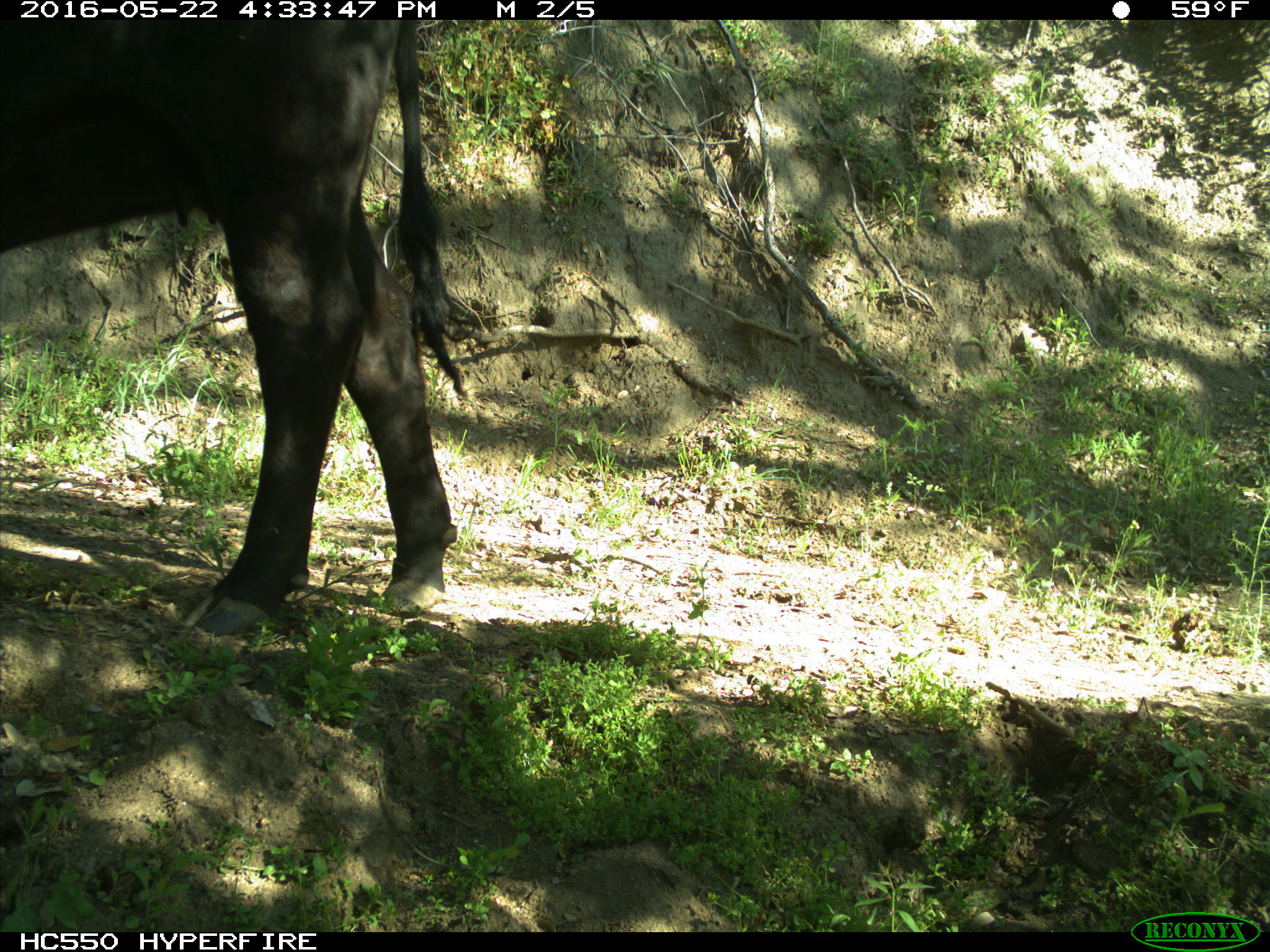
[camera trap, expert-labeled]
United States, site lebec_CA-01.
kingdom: Animalia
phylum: Chordata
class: Mammalia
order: Artiodactyla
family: Bovidae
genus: Bos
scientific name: Bos taurus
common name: domestic cow